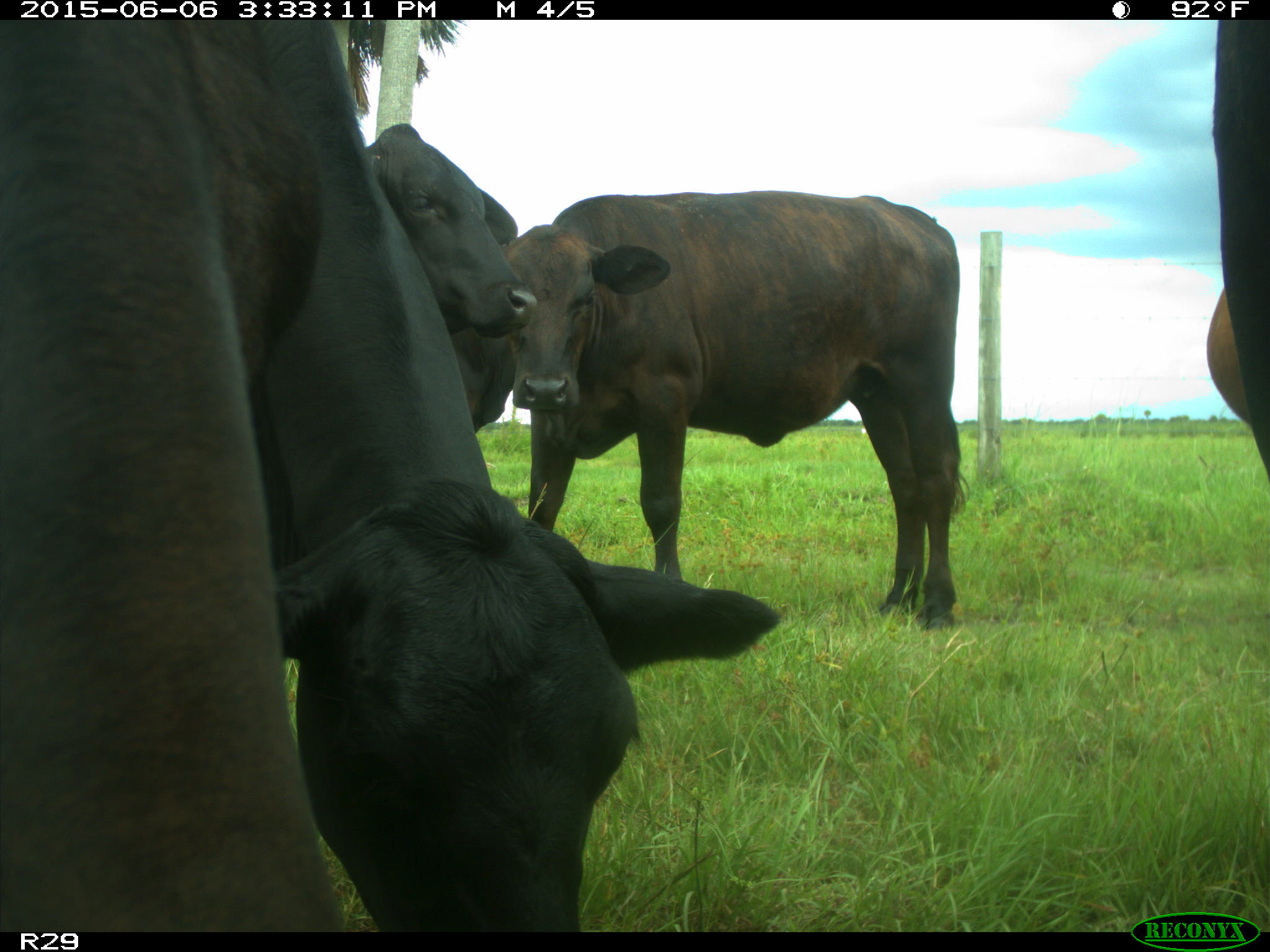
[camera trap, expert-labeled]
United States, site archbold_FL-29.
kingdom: Animalia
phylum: Chordata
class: Mammalia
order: Artiodactyla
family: Bovidae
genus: Bos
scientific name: Bos taurus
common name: domestic cow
Bos taurus (domestic cow).